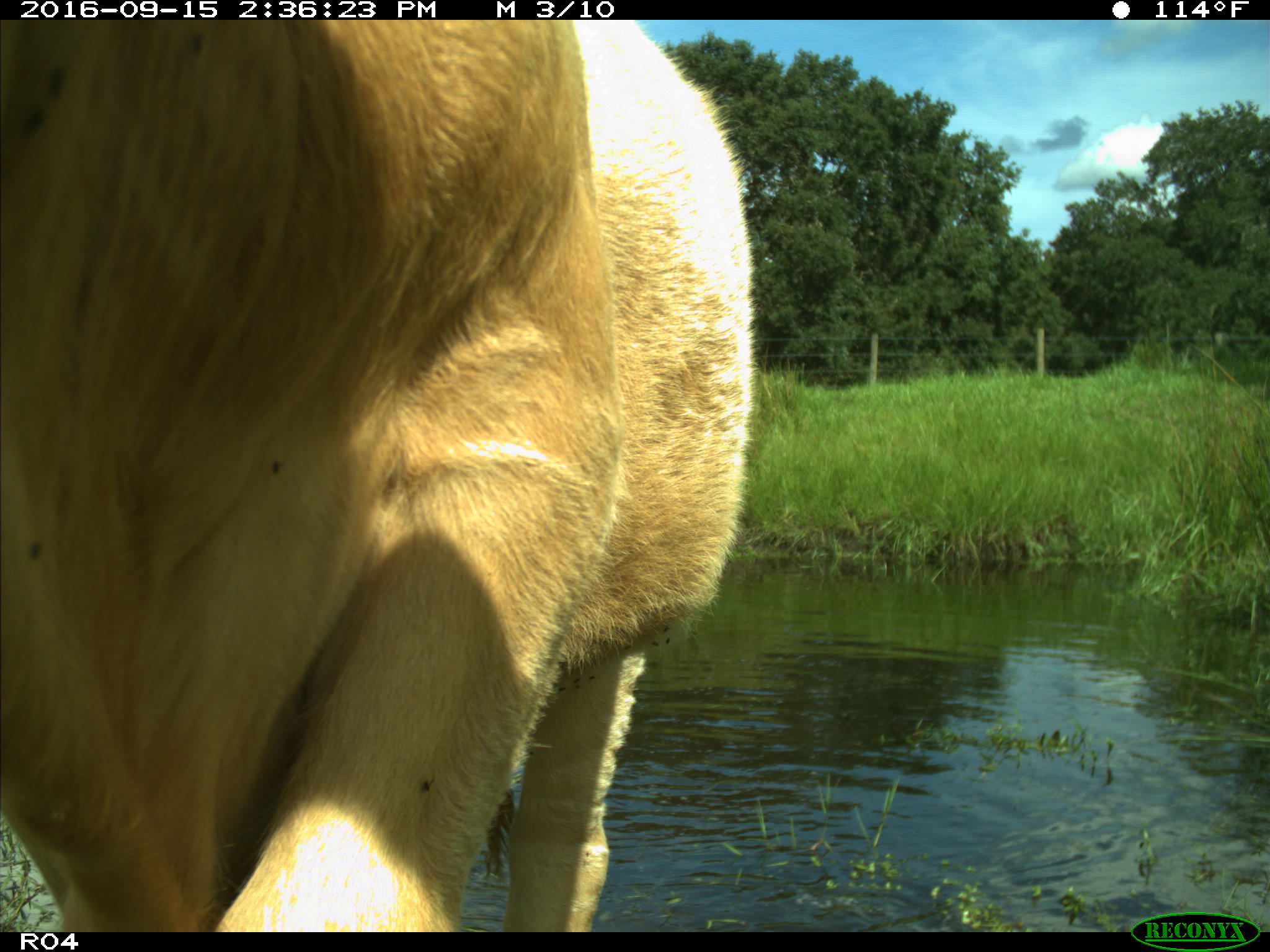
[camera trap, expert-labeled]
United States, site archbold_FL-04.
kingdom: Animalia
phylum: Chordata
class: Mammalia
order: Artiodactyla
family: Bovidae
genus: Bos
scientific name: Bos taurus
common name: domestic cow